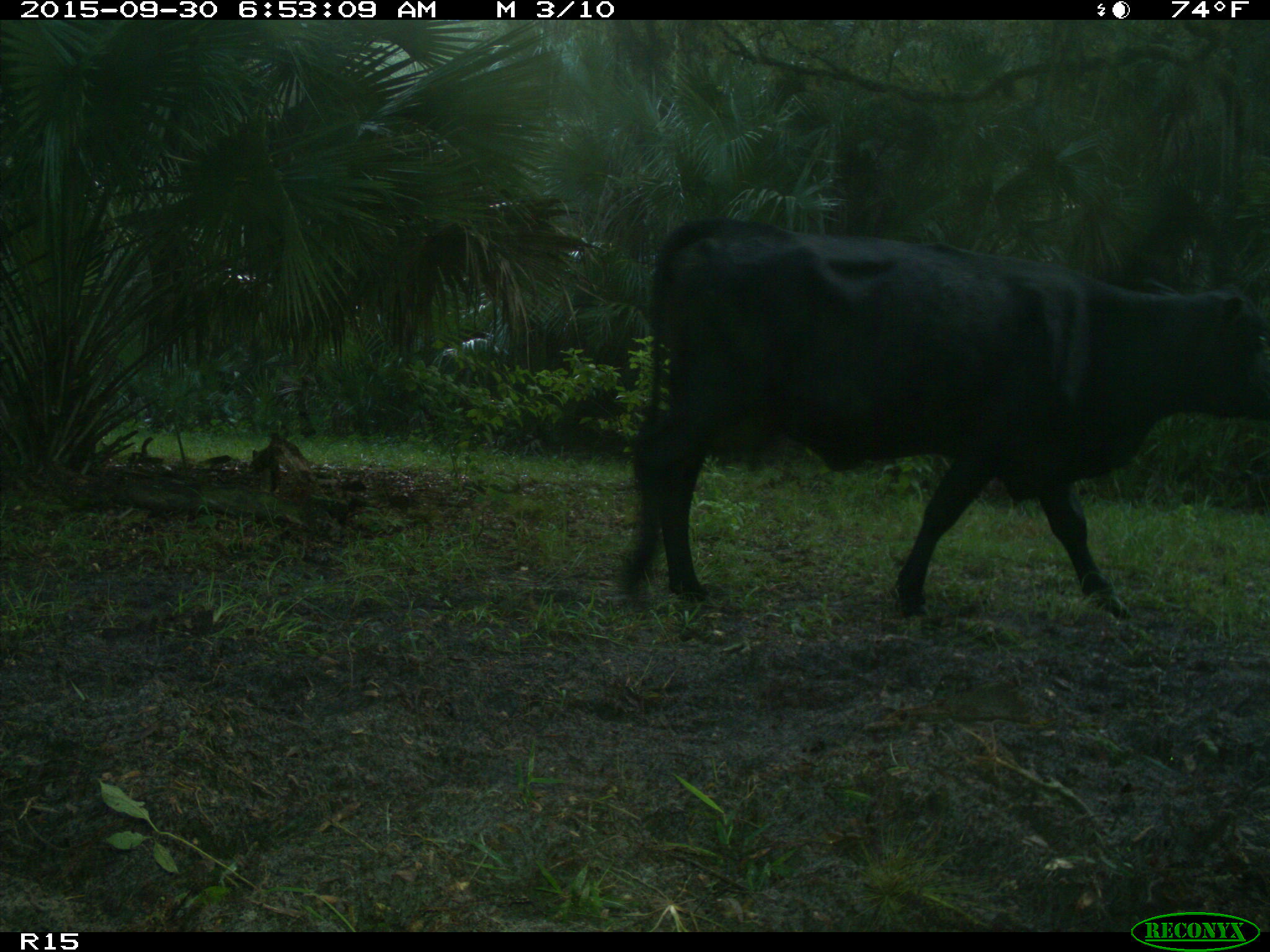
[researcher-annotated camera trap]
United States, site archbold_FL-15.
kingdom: Animalia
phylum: Chordata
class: Mammalia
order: Artiodactyla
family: Bovidae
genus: Bos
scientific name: Bos taurus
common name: domestic cow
Bos taurus (domestic cow).